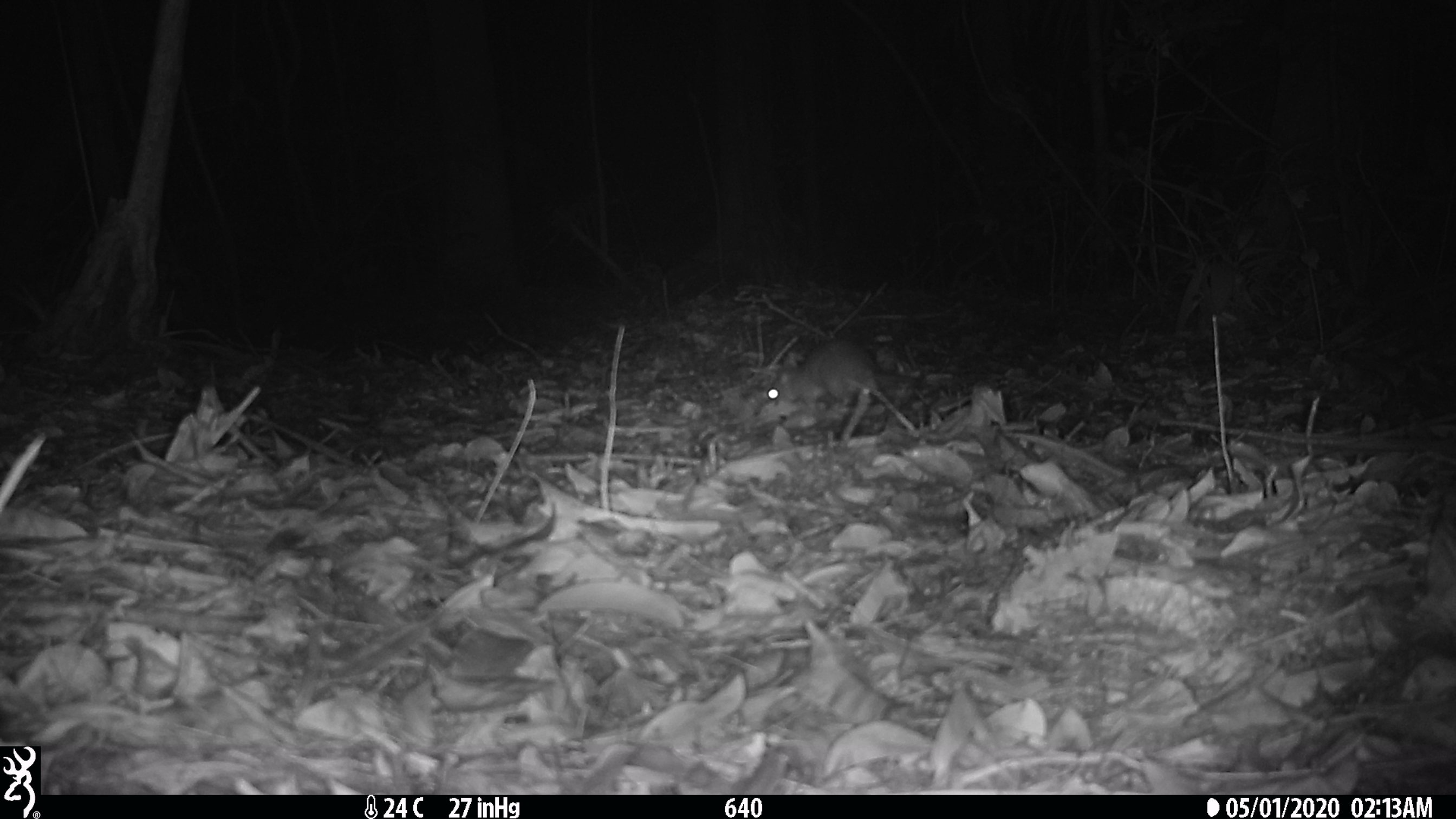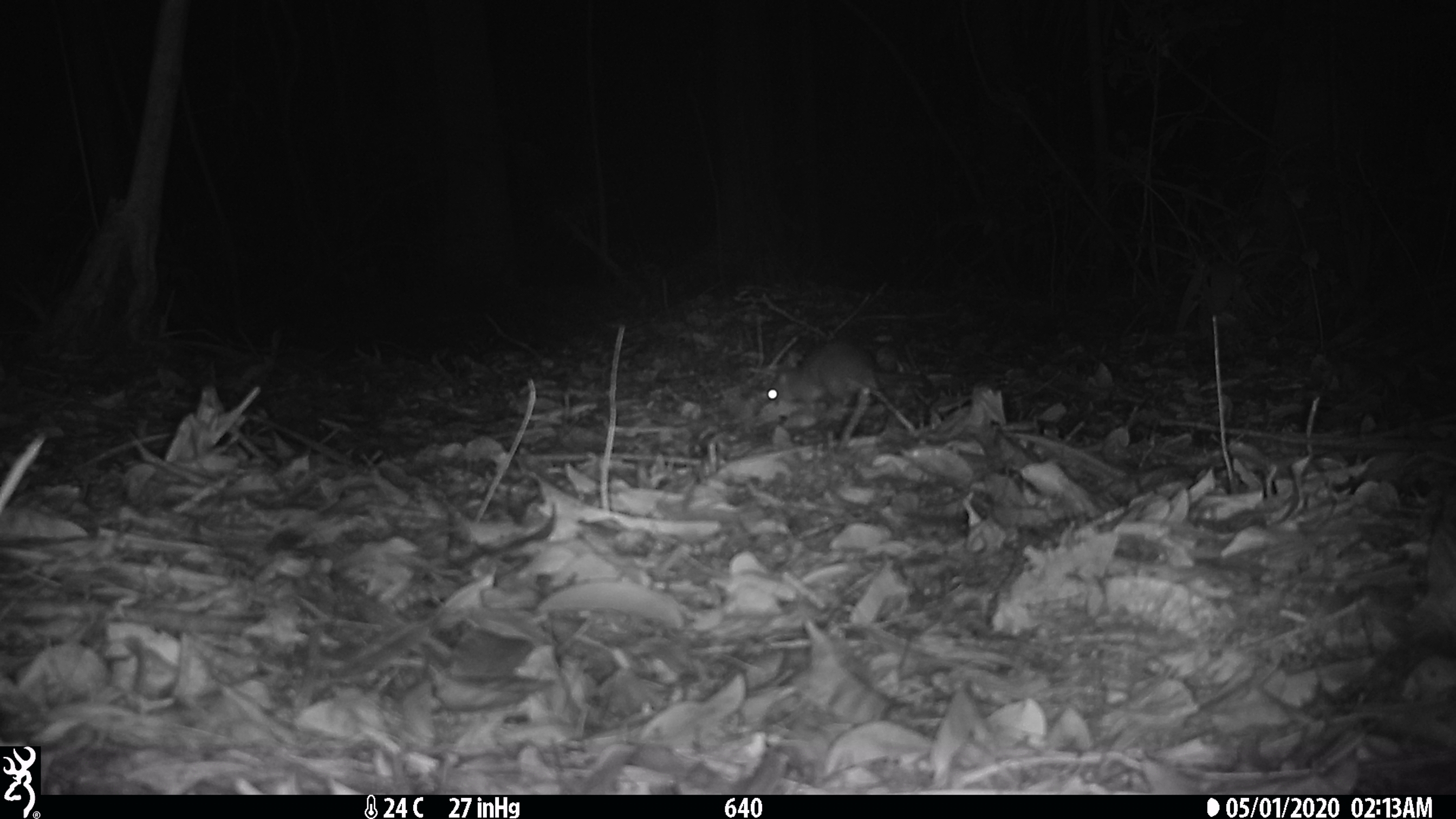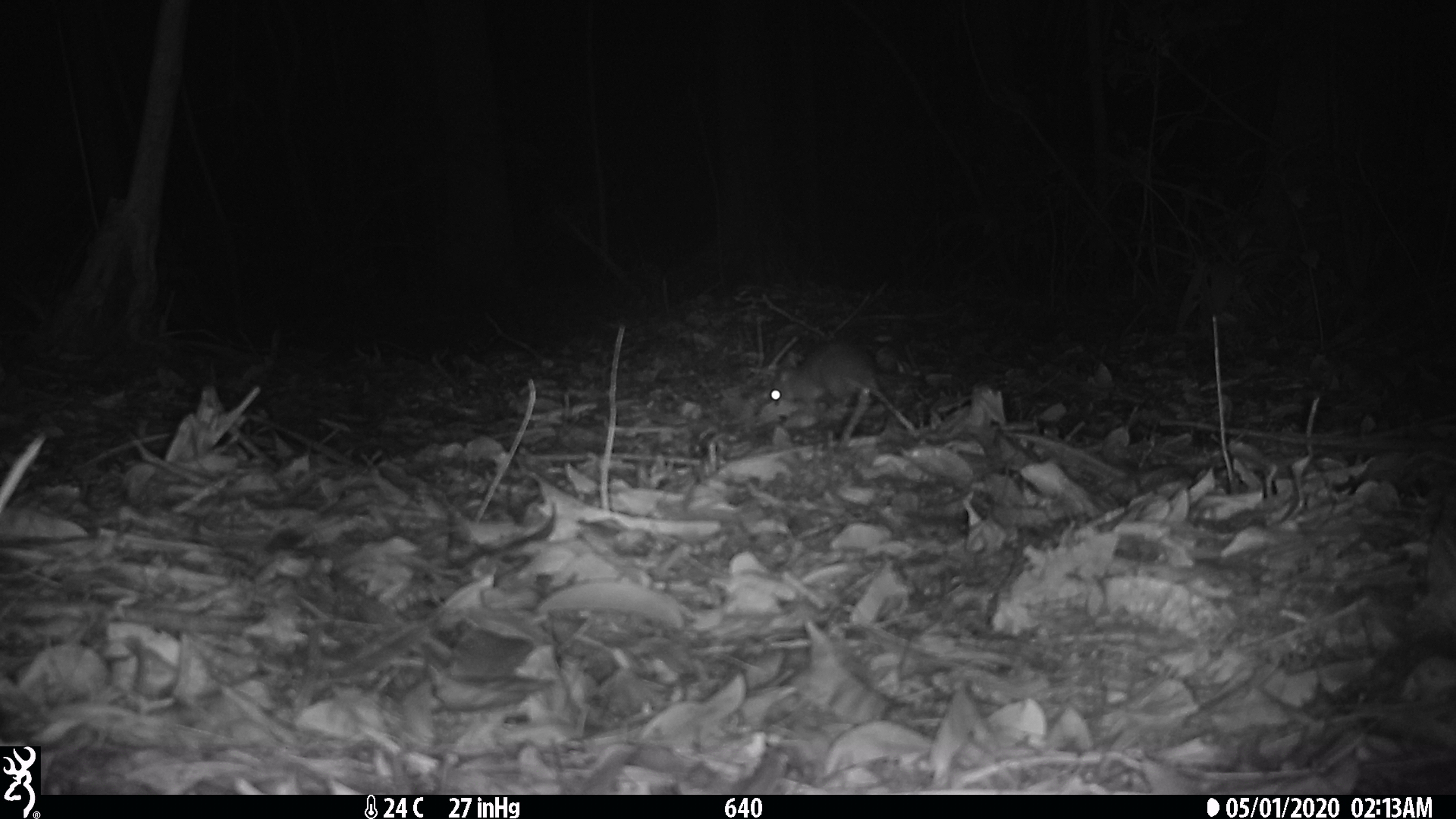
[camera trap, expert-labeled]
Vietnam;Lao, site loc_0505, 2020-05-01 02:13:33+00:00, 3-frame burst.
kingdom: Animalia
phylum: Chordata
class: Mammalia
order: Rodentia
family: Muridae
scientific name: Muridae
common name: old-world mice and rats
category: unidentified murid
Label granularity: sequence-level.